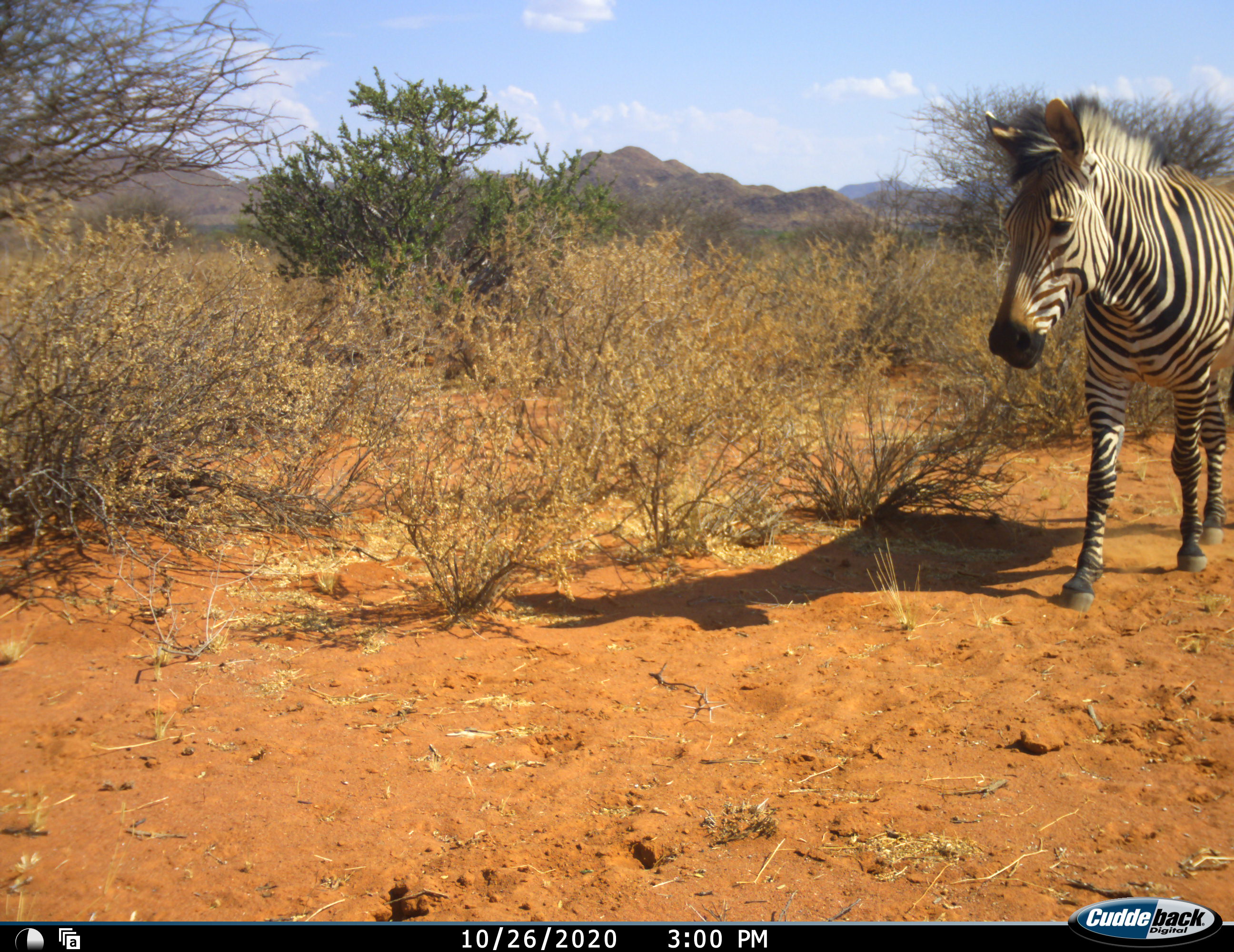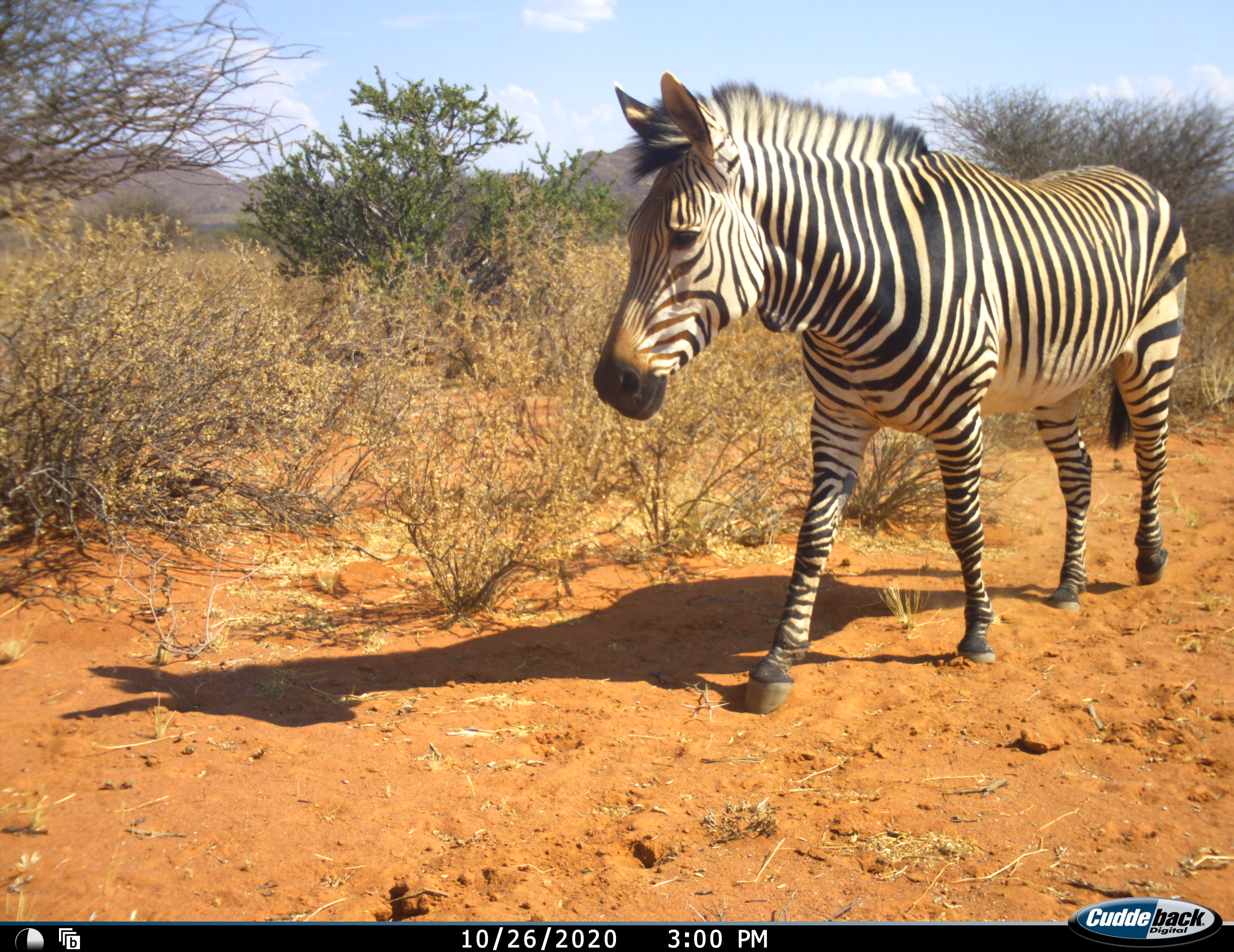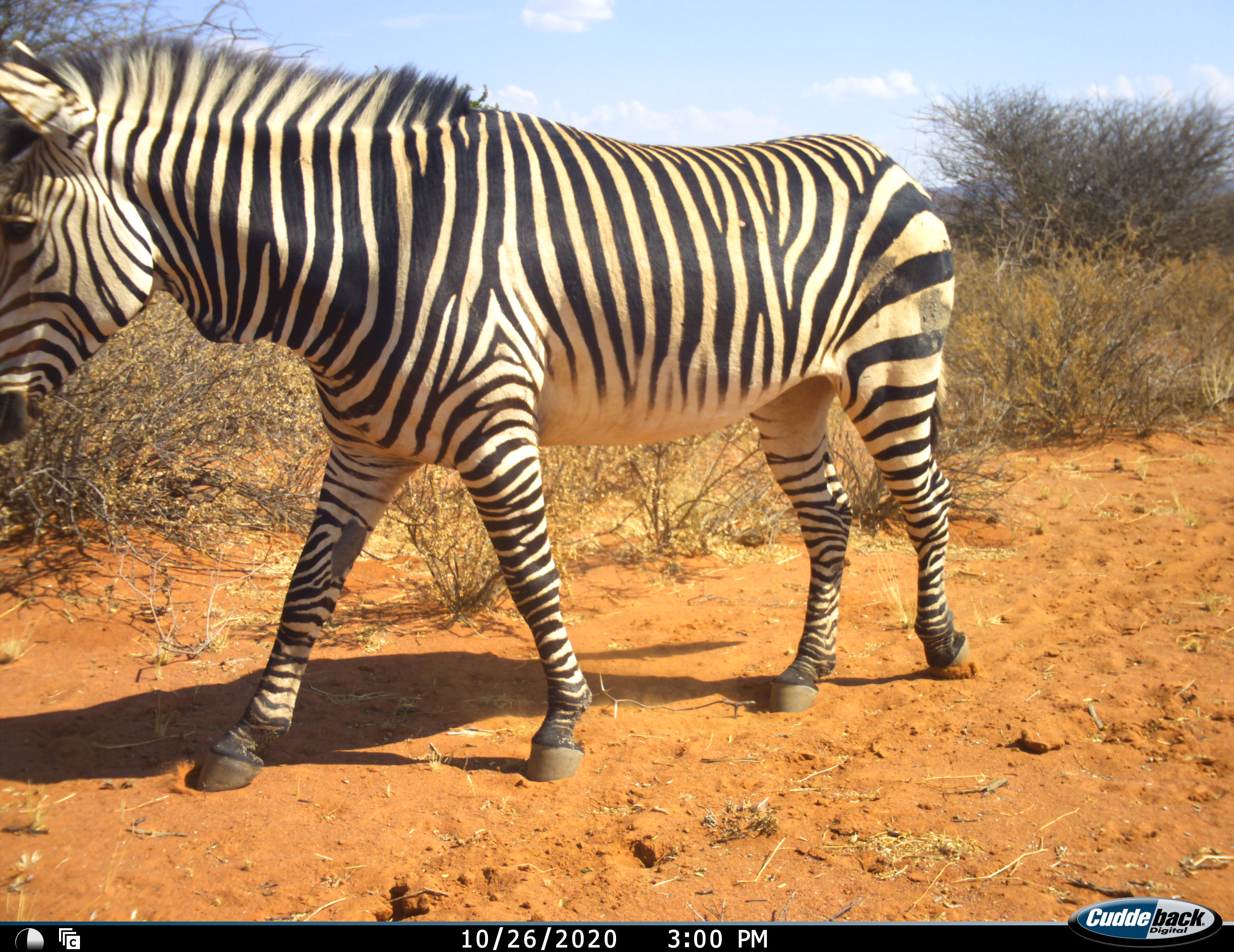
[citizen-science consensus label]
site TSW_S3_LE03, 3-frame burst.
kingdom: Animalia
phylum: Chordata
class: Mammalia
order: Perissodactyla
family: Equidae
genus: Equus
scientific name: Equus zebra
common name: mountain zebra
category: zebramountain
Zebramountain (mountain zebra) (Equus zebra), count 1. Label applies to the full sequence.